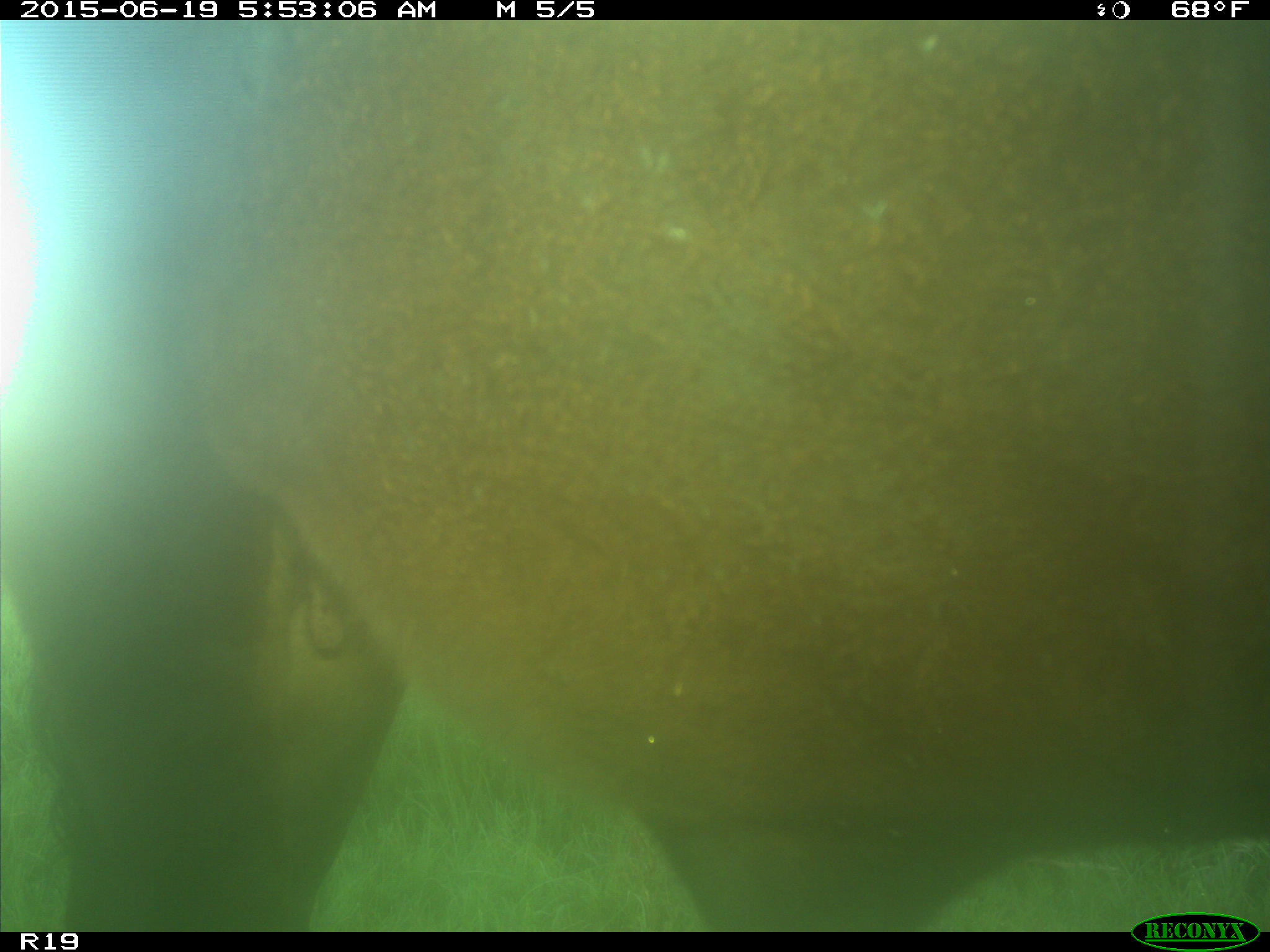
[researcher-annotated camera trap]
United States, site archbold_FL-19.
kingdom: Animalia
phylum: Chordata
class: Mammalia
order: Artiodactyla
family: Bovidae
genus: Bos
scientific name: Bos taurus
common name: domestic cow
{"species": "Bos taurus (domestic cow)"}